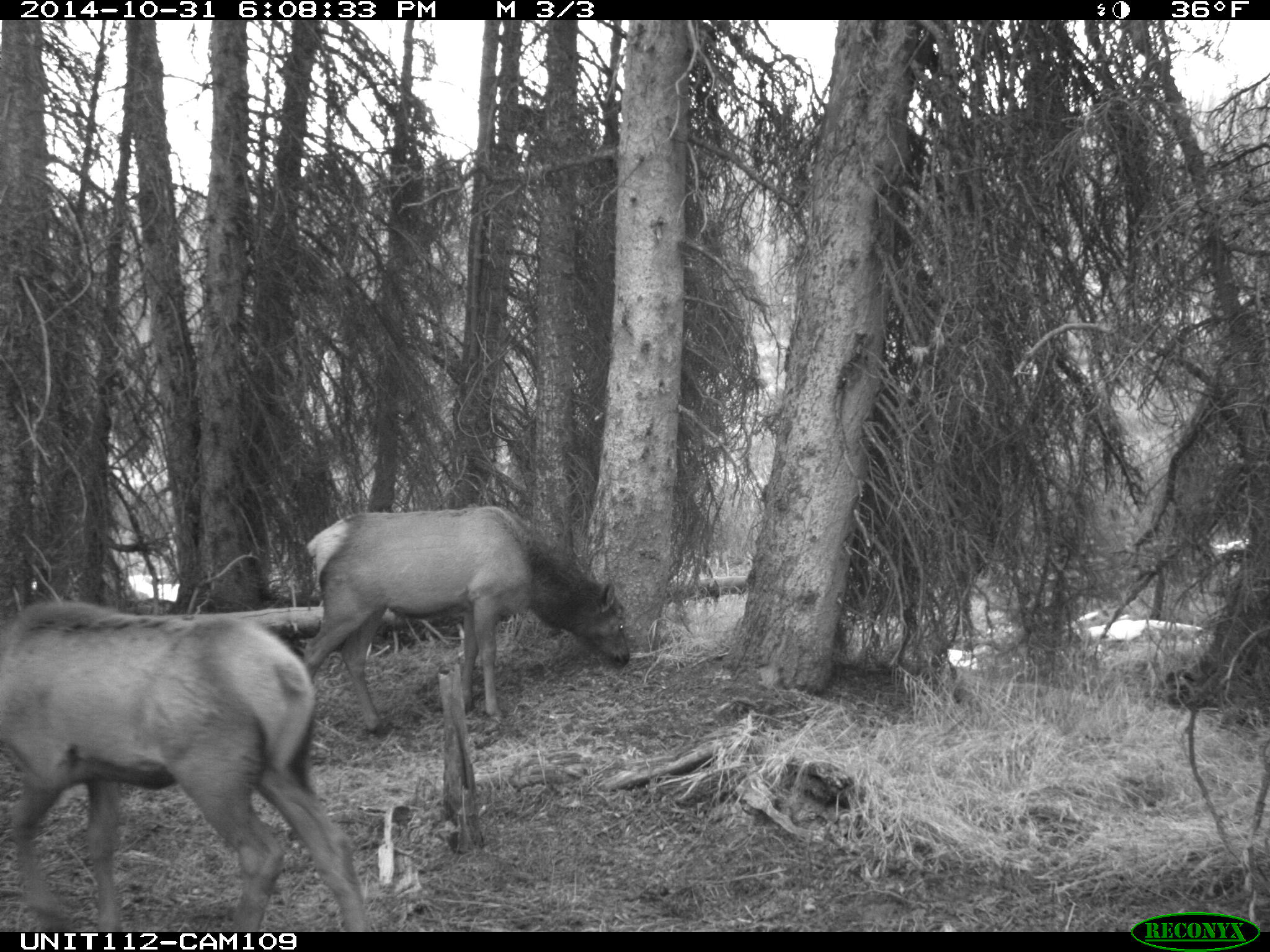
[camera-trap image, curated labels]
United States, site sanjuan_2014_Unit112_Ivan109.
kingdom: Animalia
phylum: Chordata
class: Mammalia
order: Artiodactyla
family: Cervidae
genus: Cervus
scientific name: Cervus elaphus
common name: red deer